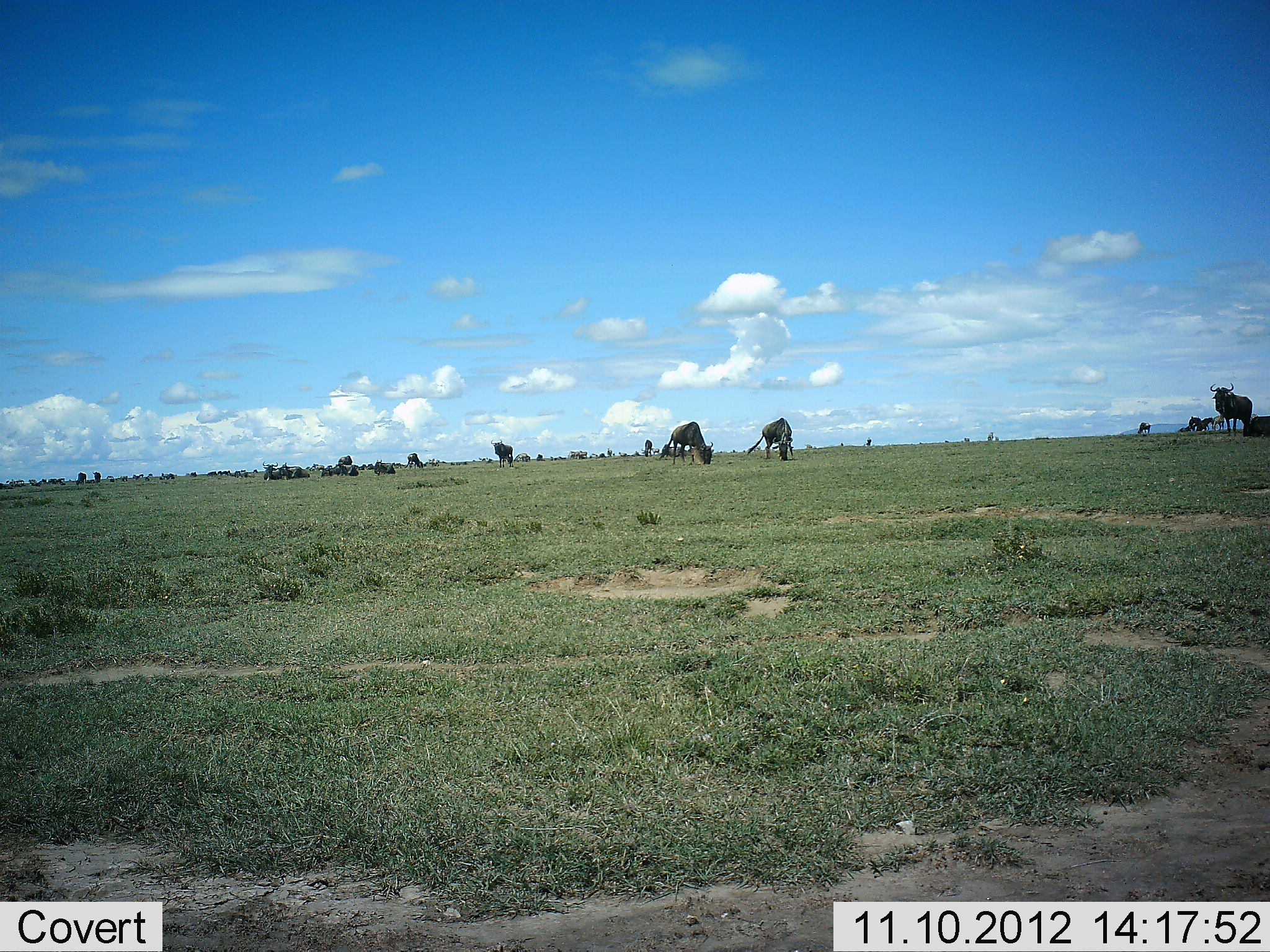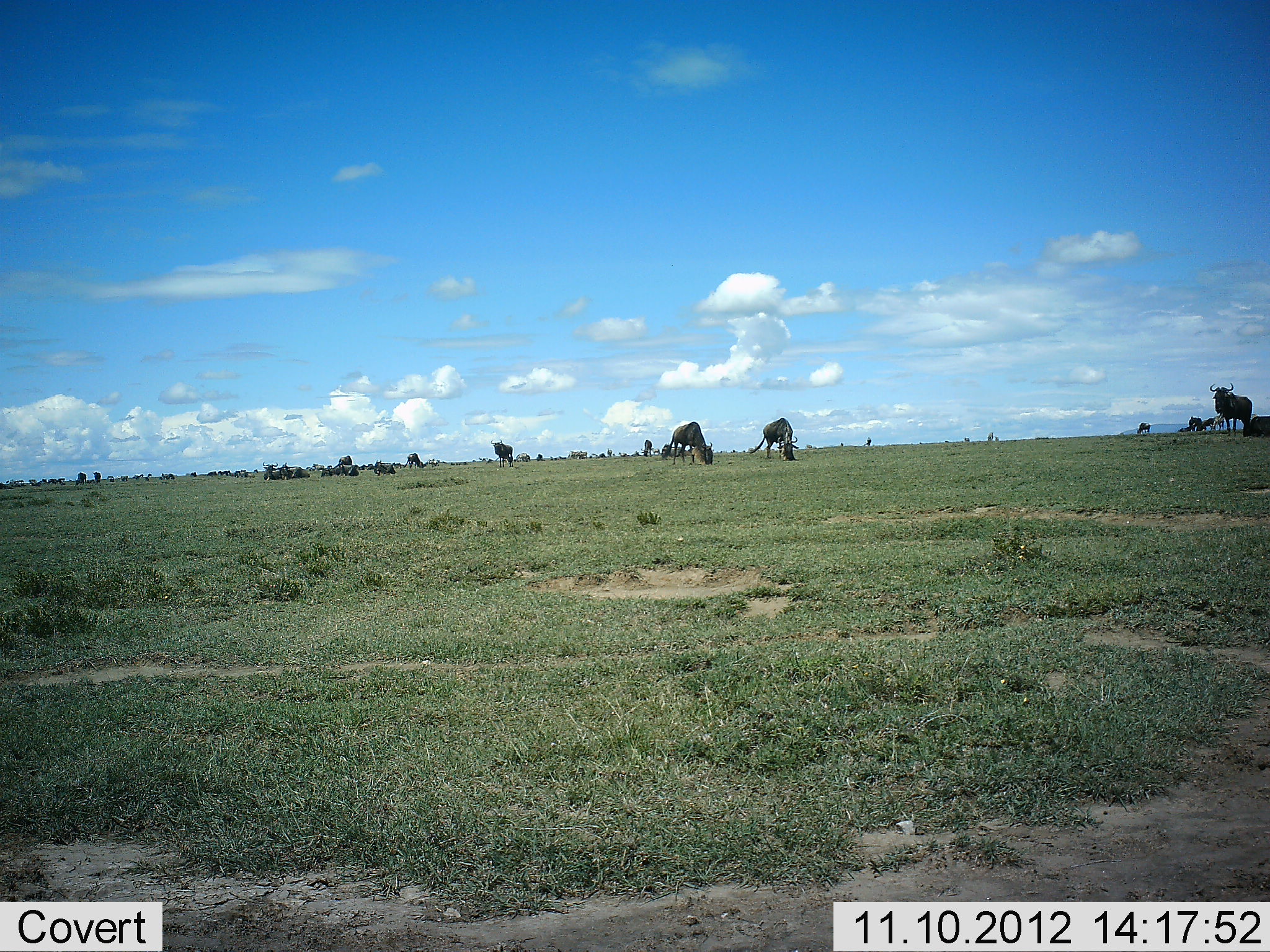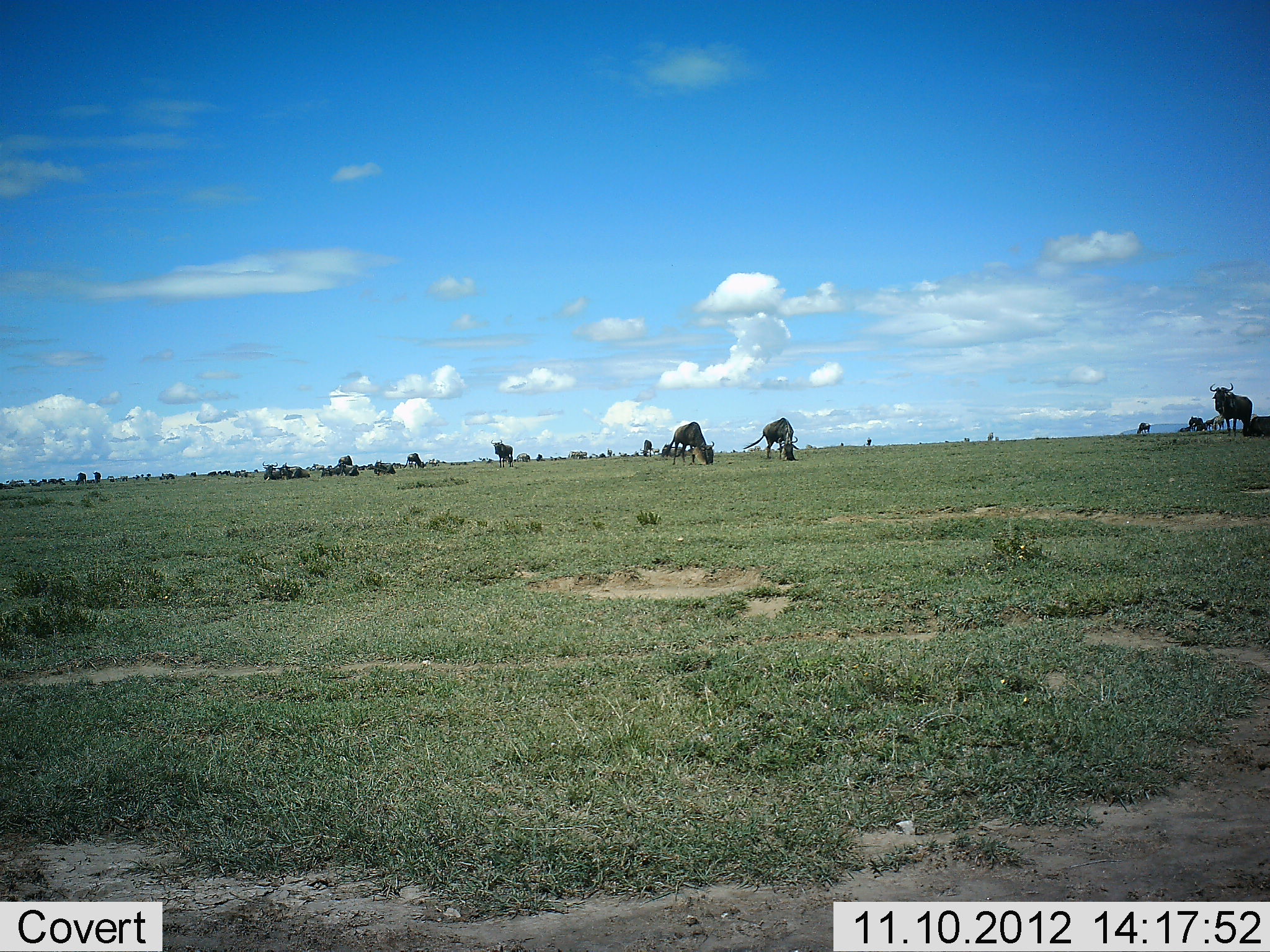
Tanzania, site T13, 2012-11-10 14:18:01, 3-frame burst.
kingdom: Animalia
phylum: Chordata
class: Mammalia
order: Artiodactyla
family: Bovidae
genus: Connochaetes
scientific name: Connochaetes taurinus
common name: blue wildebeest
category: wildebeest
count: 11-50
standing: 70%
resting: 30%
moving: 20%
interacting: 0%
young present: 0%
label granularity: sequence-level